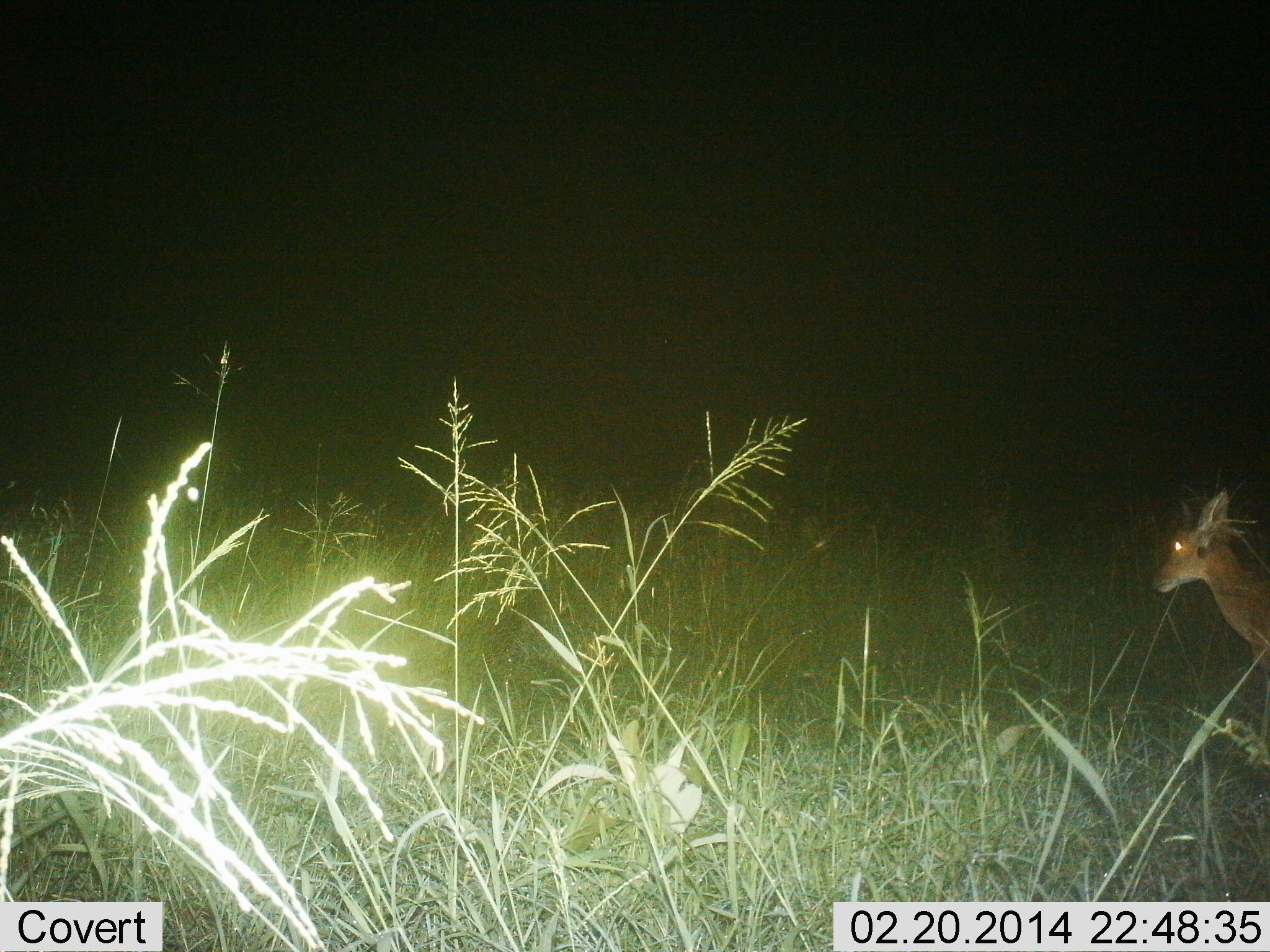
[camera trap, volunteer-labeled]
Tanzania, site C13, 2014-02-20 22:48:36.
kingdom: Animalia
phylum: Chordata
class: Mammalia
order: Artiodactyla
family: Bovidae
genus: Redunca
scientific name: Redunca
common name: reedbuck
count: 1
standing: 100%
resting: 0%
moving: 0%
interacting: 0%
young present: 0%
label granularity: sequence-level